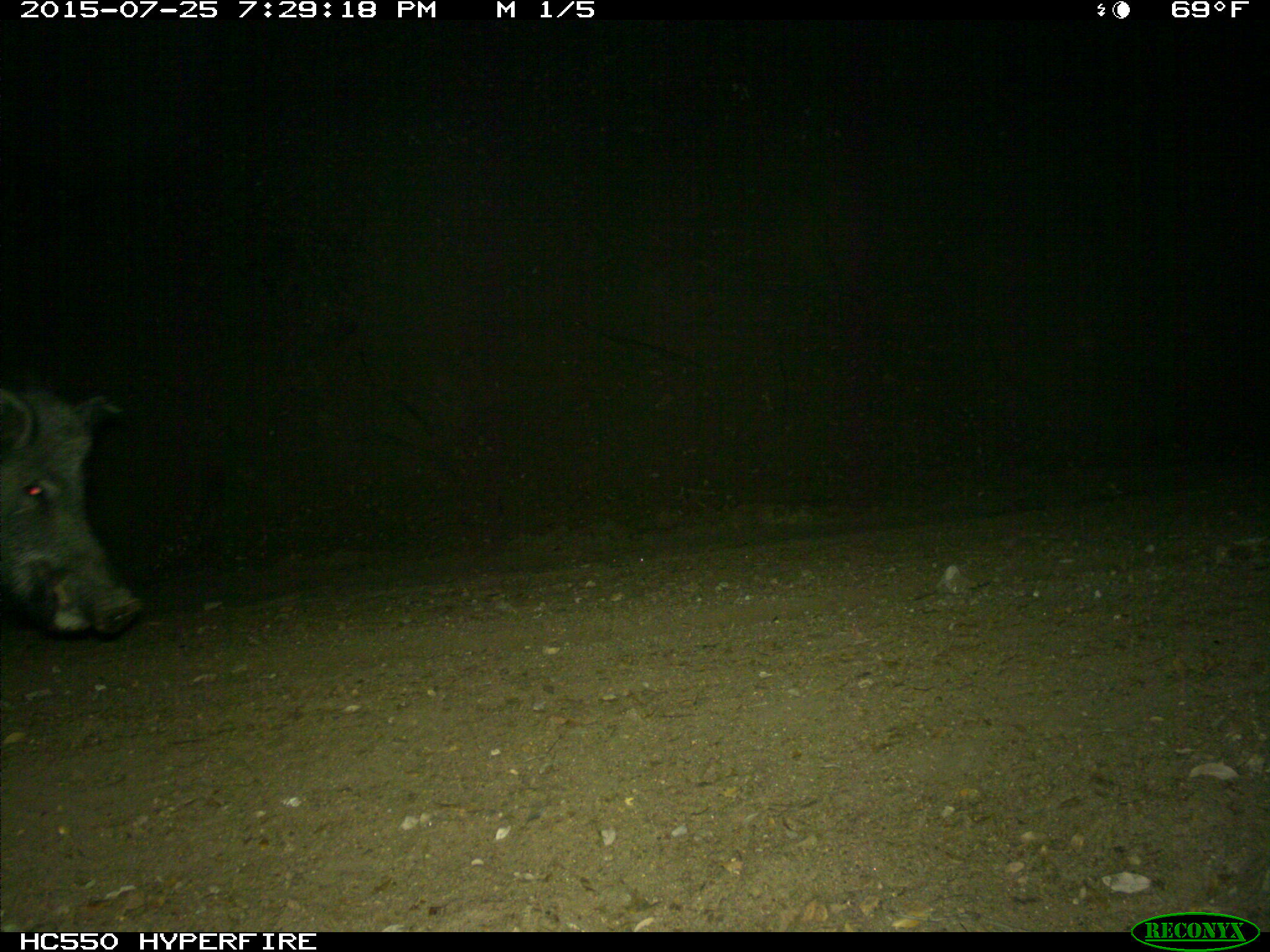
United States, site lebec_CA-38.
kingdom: Animalia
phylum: Chordata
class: Mammalia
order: Artiodactyla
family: Suidae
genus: Sus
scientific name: Sus scrofa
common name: wild boar